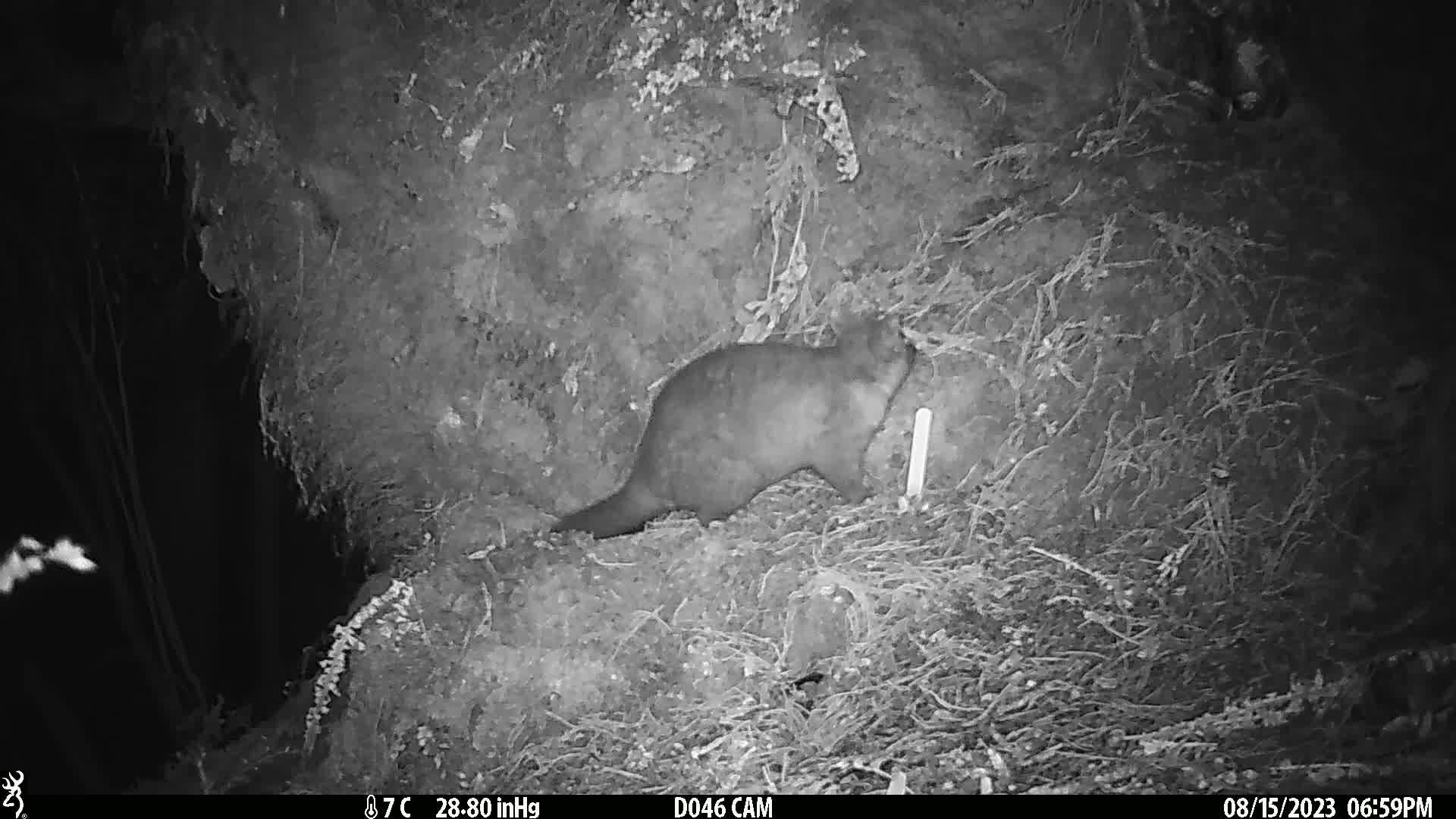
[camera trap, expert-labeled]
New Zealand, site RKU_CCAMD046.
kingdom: Animalia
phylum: Chordata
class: Mammalia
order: Diprotodontia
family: Phalangeridae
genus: Trichosurus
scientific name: Trichosurus vulpecula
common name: common brushtail possum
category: possum